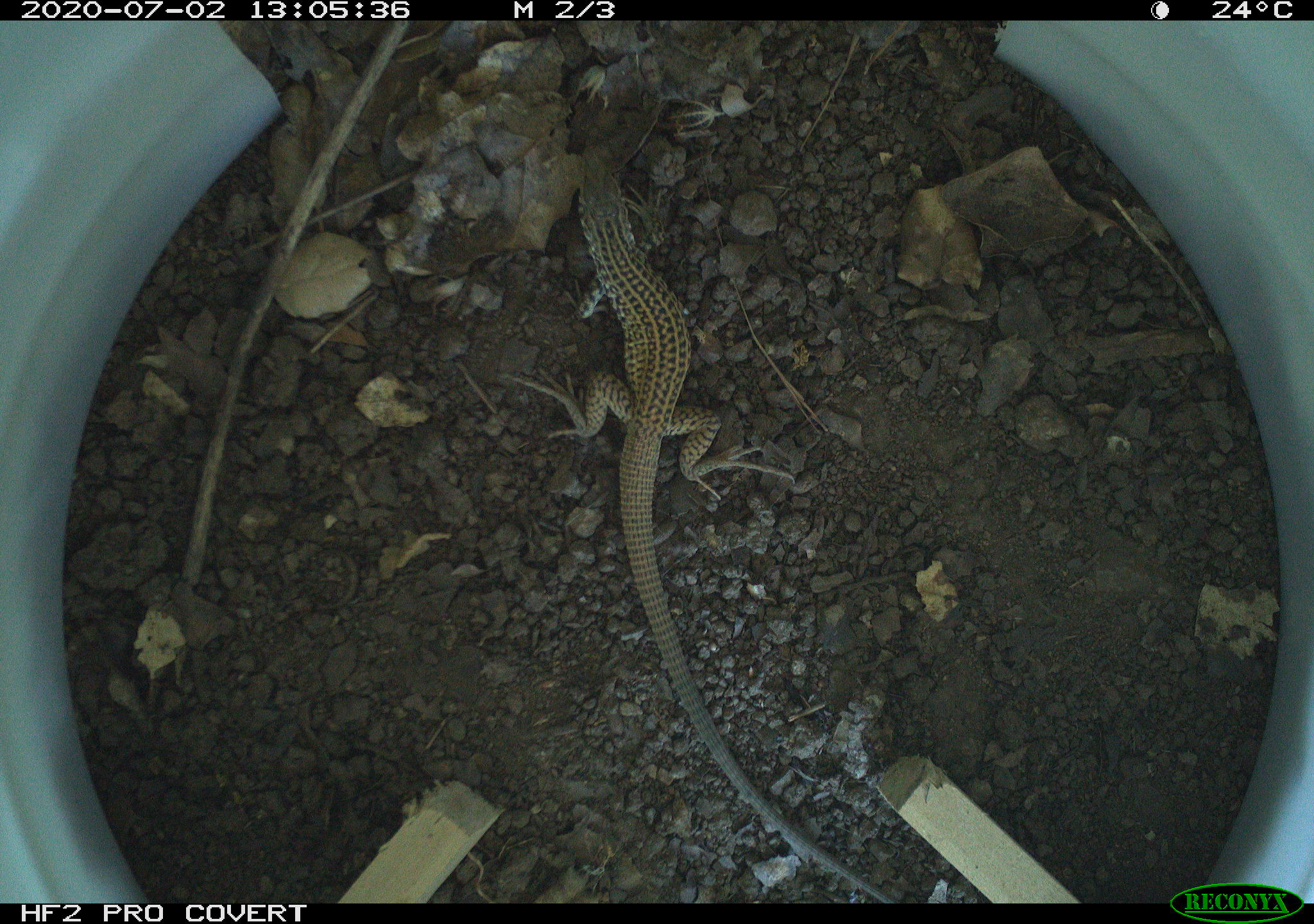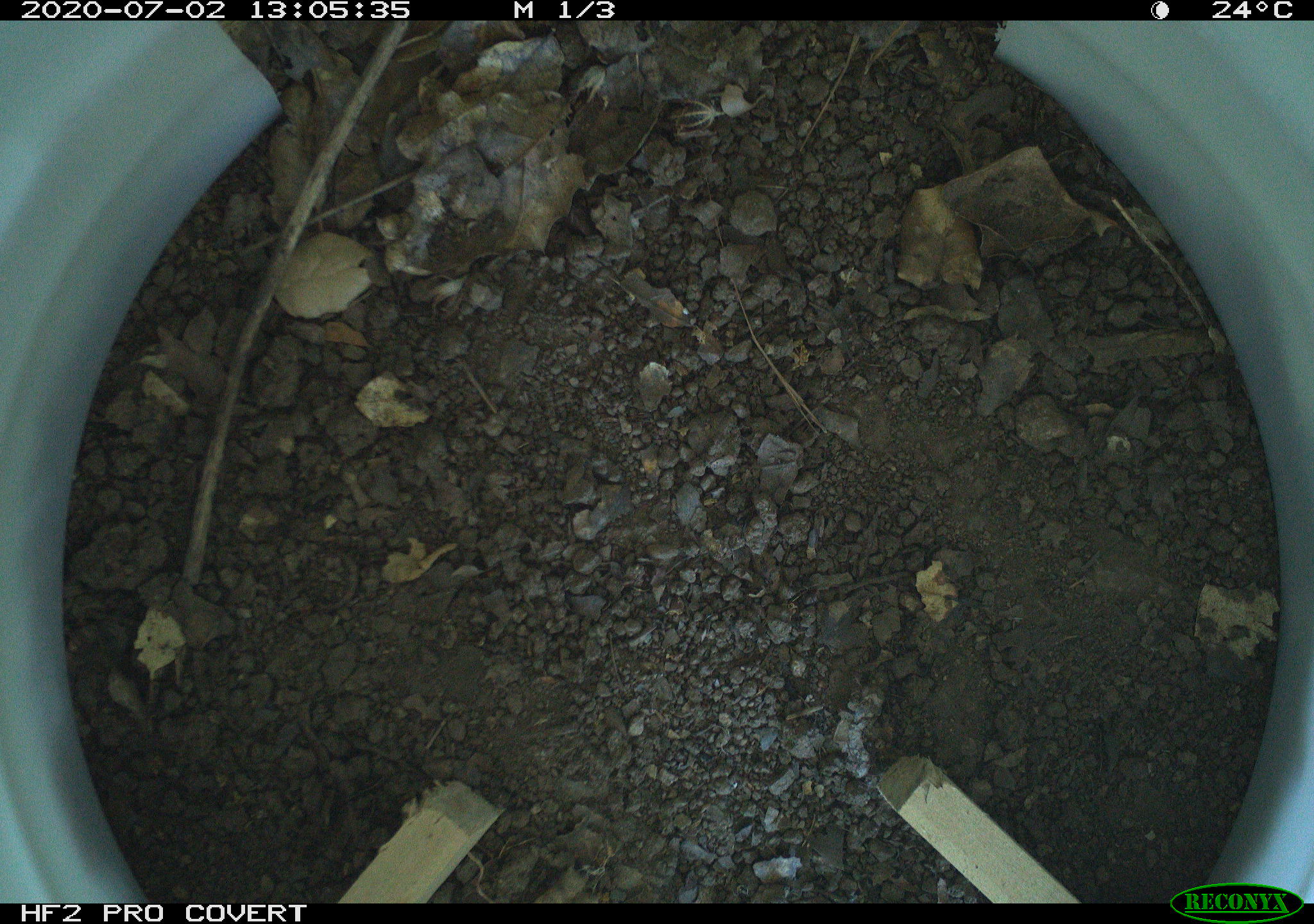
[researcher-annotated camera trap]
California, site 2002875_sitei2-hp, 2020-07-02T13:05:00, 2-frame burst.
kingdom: Animalia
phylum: Chordata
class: Reptilia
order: Squamata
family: Teiidae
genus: Aspidoscelis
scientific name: Aspidoscelis tigris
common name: western whiptail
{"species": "western whiptail (Aspidoscelis tigris)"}